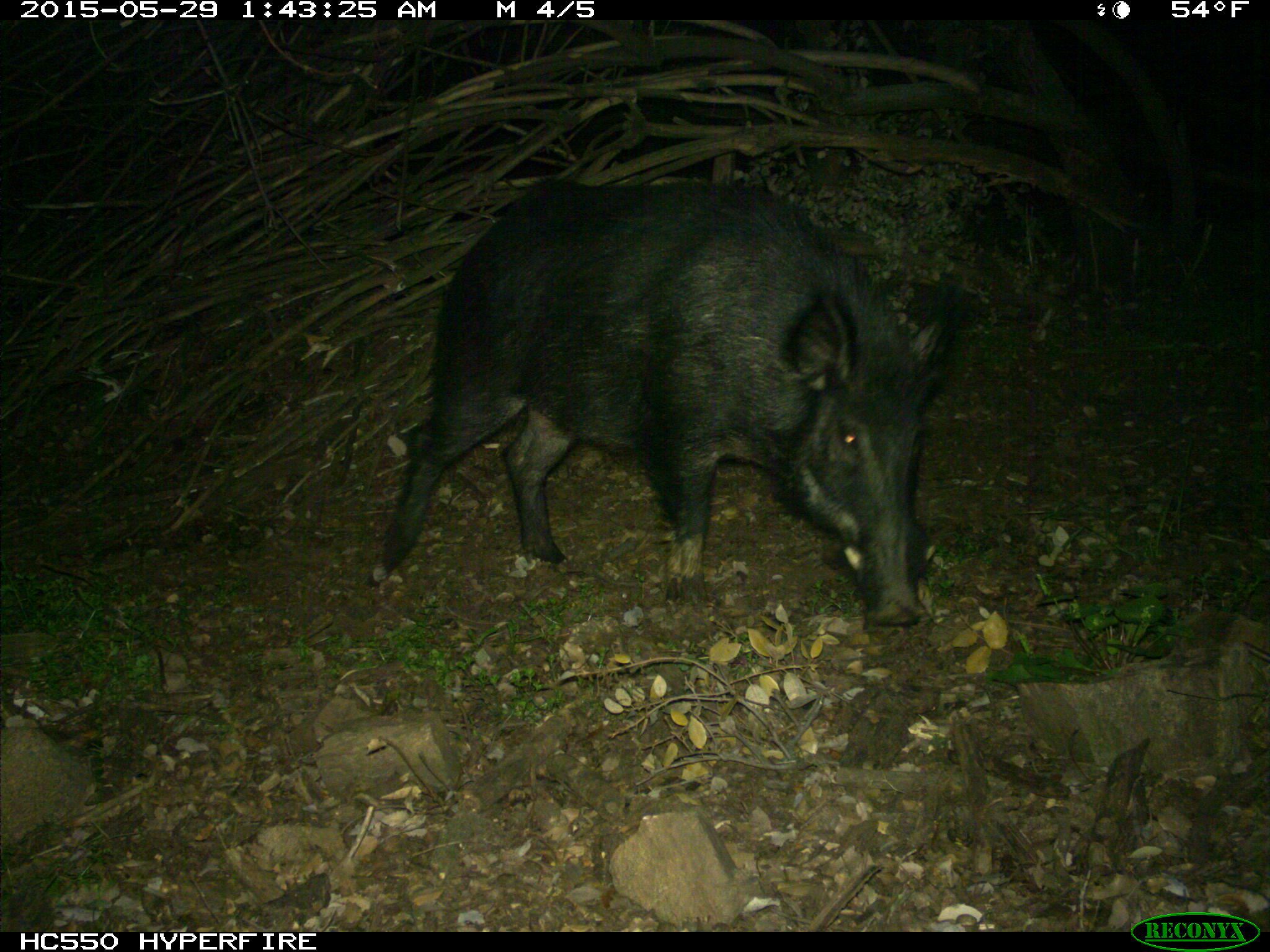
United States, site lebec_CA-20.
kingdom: Animalia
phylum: Chordata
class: Mammalia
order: Artiodactyla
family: Suidae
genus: Sus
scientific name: Sus scrofa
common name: wild boar